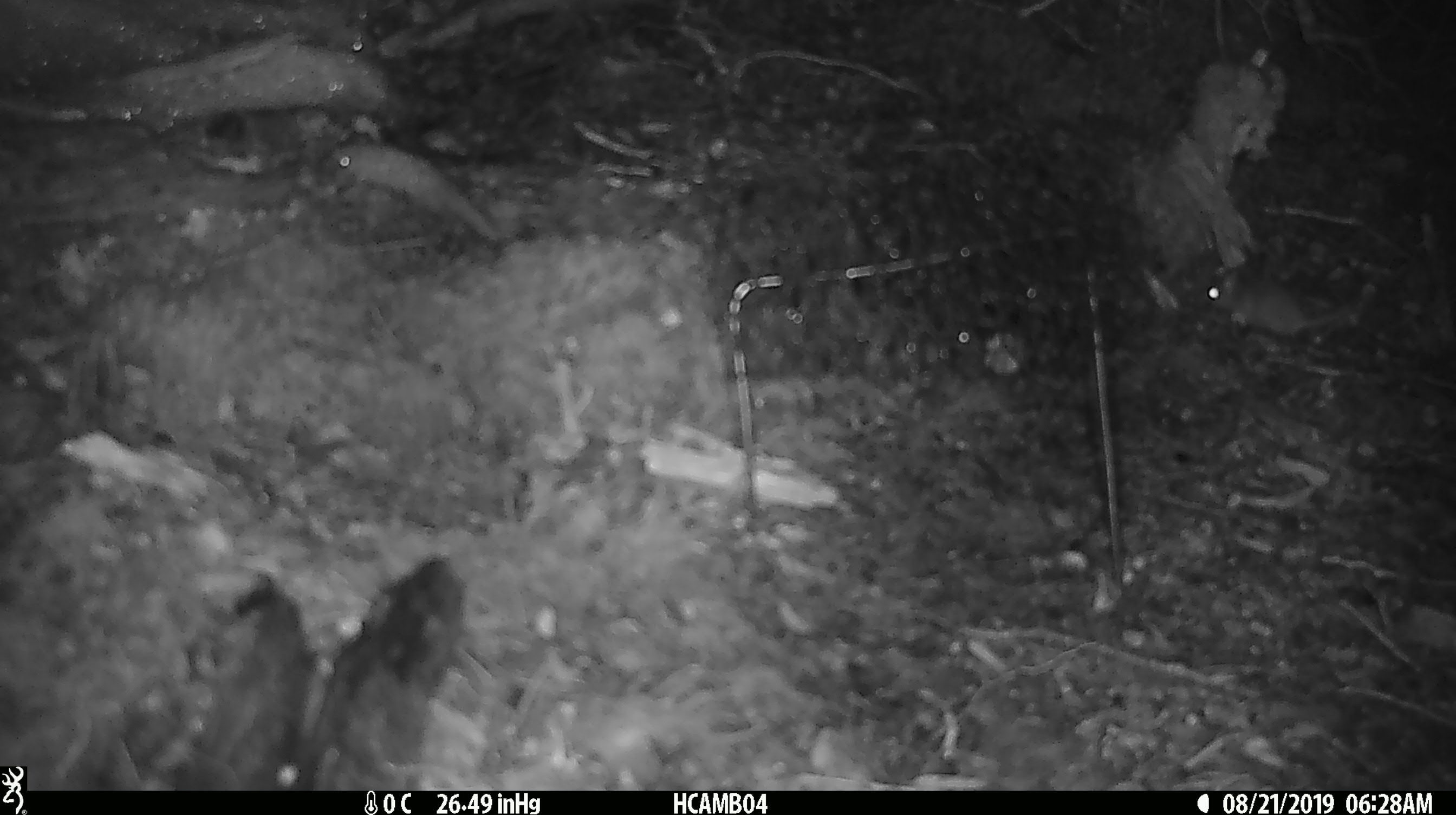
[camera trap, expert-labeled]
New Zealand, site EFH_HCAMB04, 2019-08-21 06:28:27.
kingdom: Animalia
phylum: Chordata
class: Mammalia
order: Rodentia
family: Muridae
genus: Mus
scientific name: Mus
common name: mouse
Mouse (Mus).